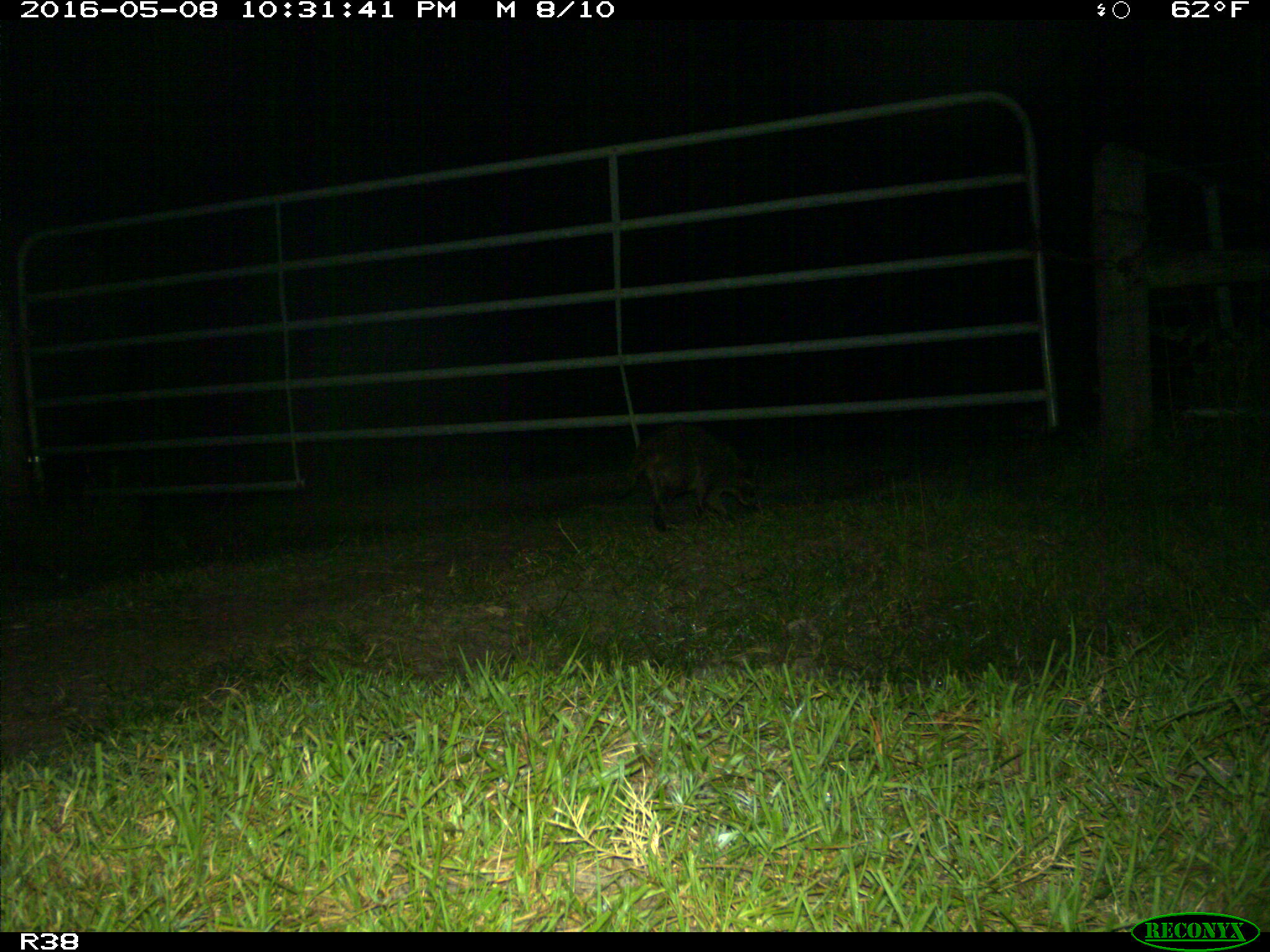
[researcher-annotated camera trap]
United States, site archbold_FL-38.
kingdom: Animalia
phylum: Chordata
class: Mammalia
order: Carnivora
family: Procyonidae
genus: Procyon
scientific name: Procyon lotor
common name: common raccoon